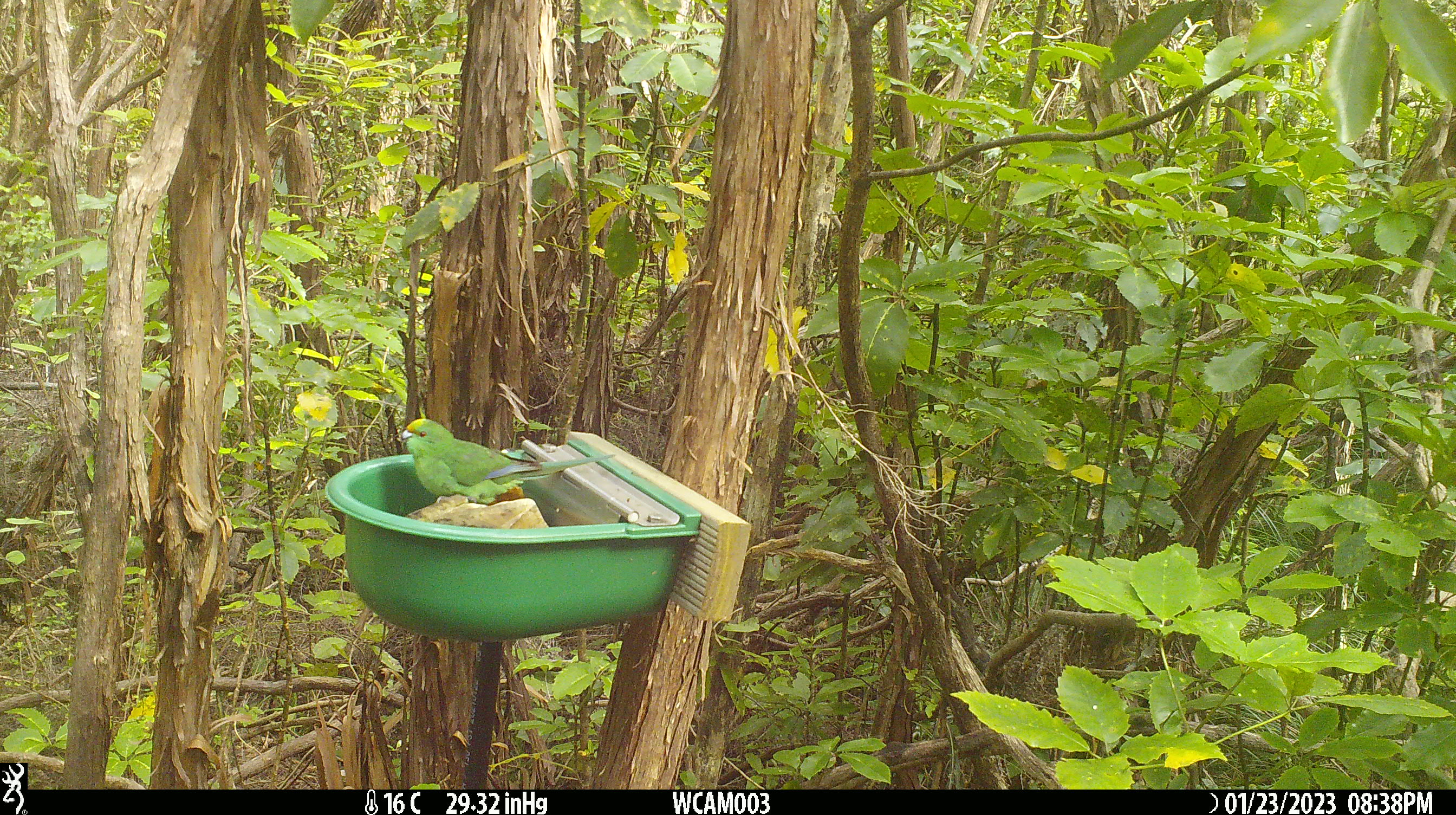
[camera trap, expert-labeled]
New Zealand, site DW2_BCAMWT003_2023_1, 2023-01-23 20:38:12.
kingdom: Animalia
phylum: Chordata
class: Aves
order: Psittaciformes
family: Psittaculidae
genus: Cyanoramphus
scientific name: Cyanoramphus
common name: parakeet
Parakeet (Cyanoramphus).